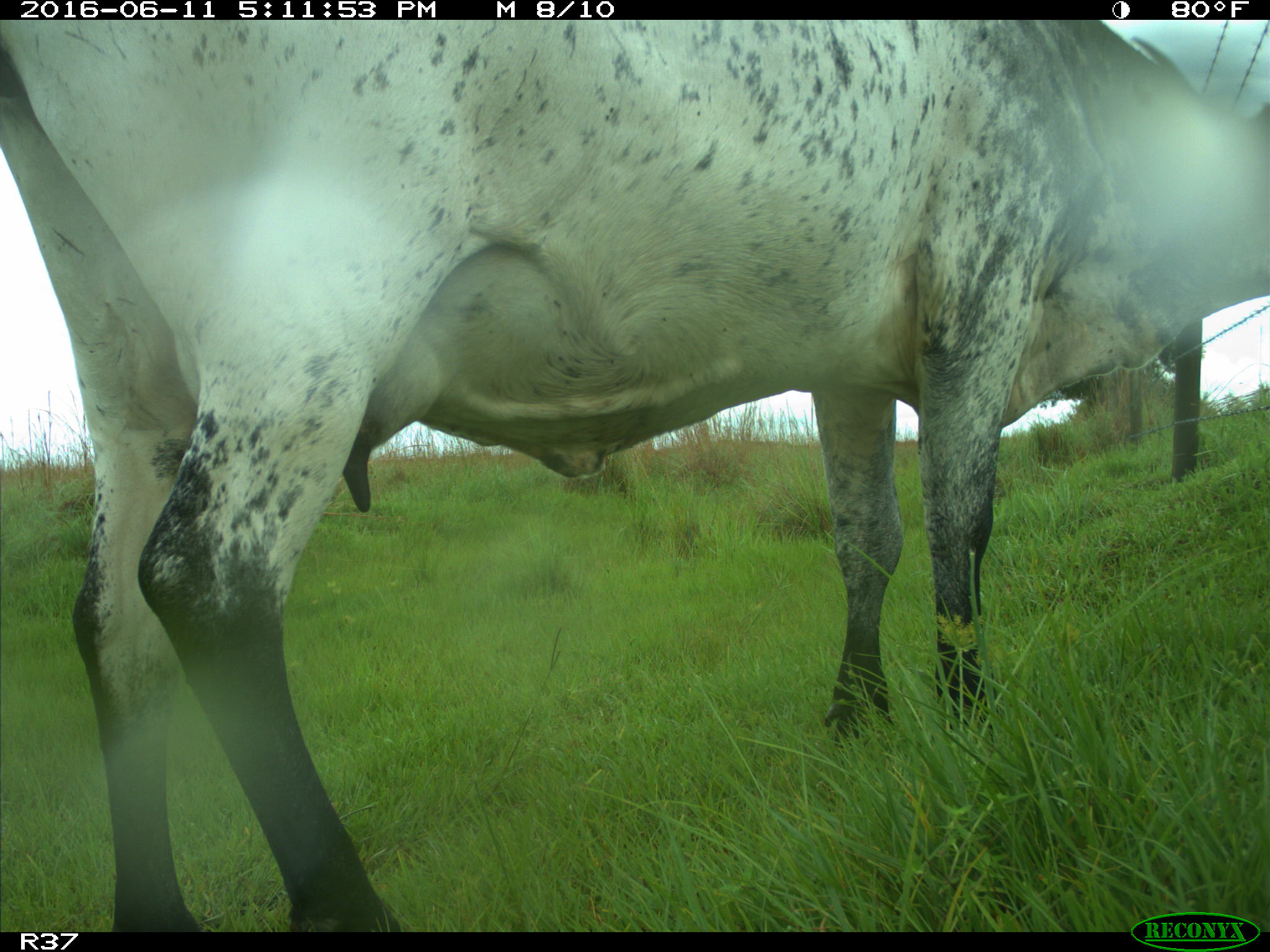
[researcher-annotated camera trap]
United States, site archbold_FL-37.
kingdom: Animalia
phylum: Chordata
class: Mammalia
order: Artiodactyla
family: Bovidae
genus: Bos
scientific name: Bos taurus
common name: domestic cow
Bos taurus (domestic cow).